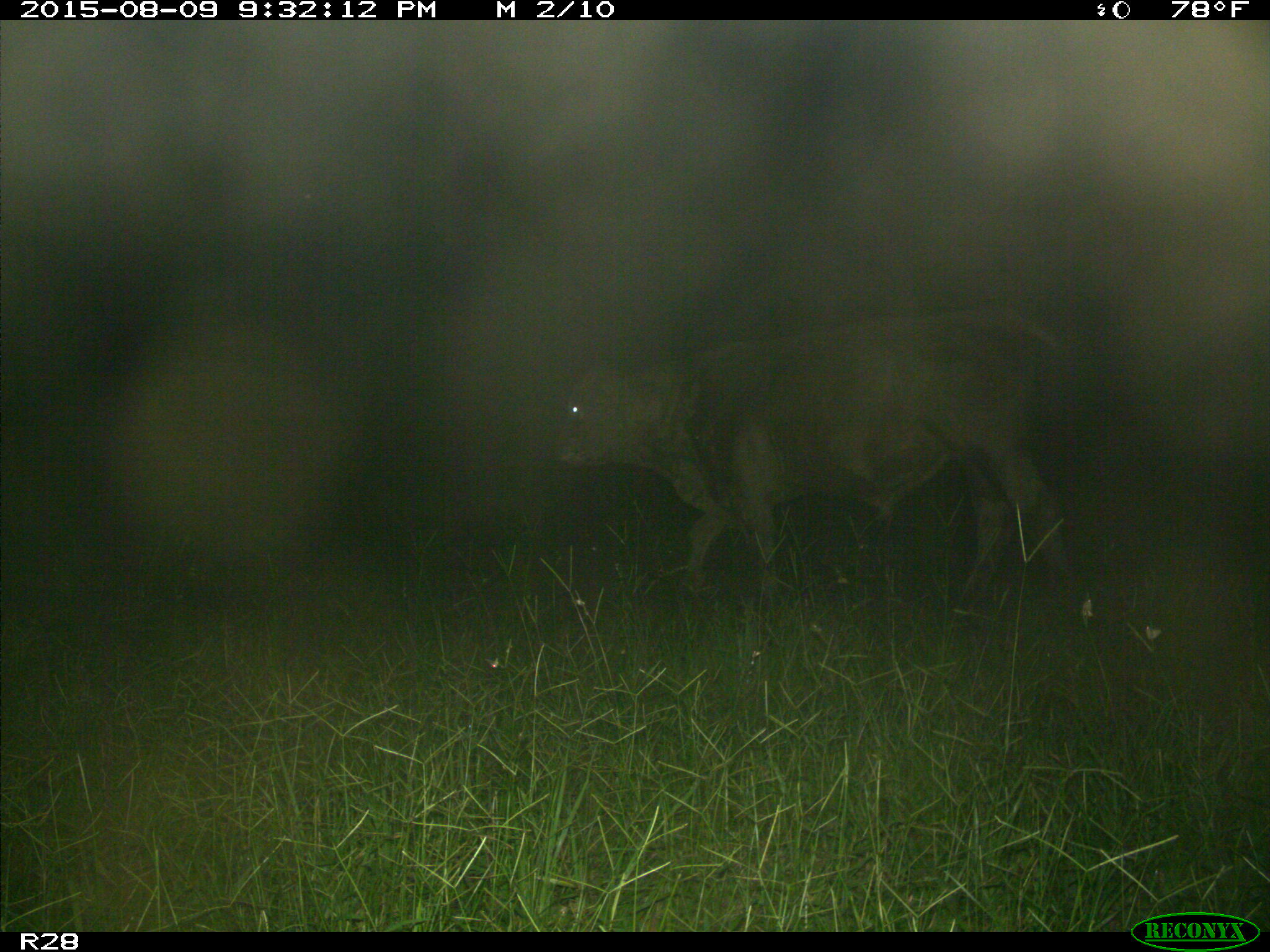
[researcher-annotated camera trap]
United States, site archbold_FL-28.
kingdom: Animalia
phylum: Chordata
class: Mammalia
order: Artiodactyla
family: Bovidae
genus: Bos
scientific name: Bos taurus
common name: domestic cow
Bos taurus (domestic cow).